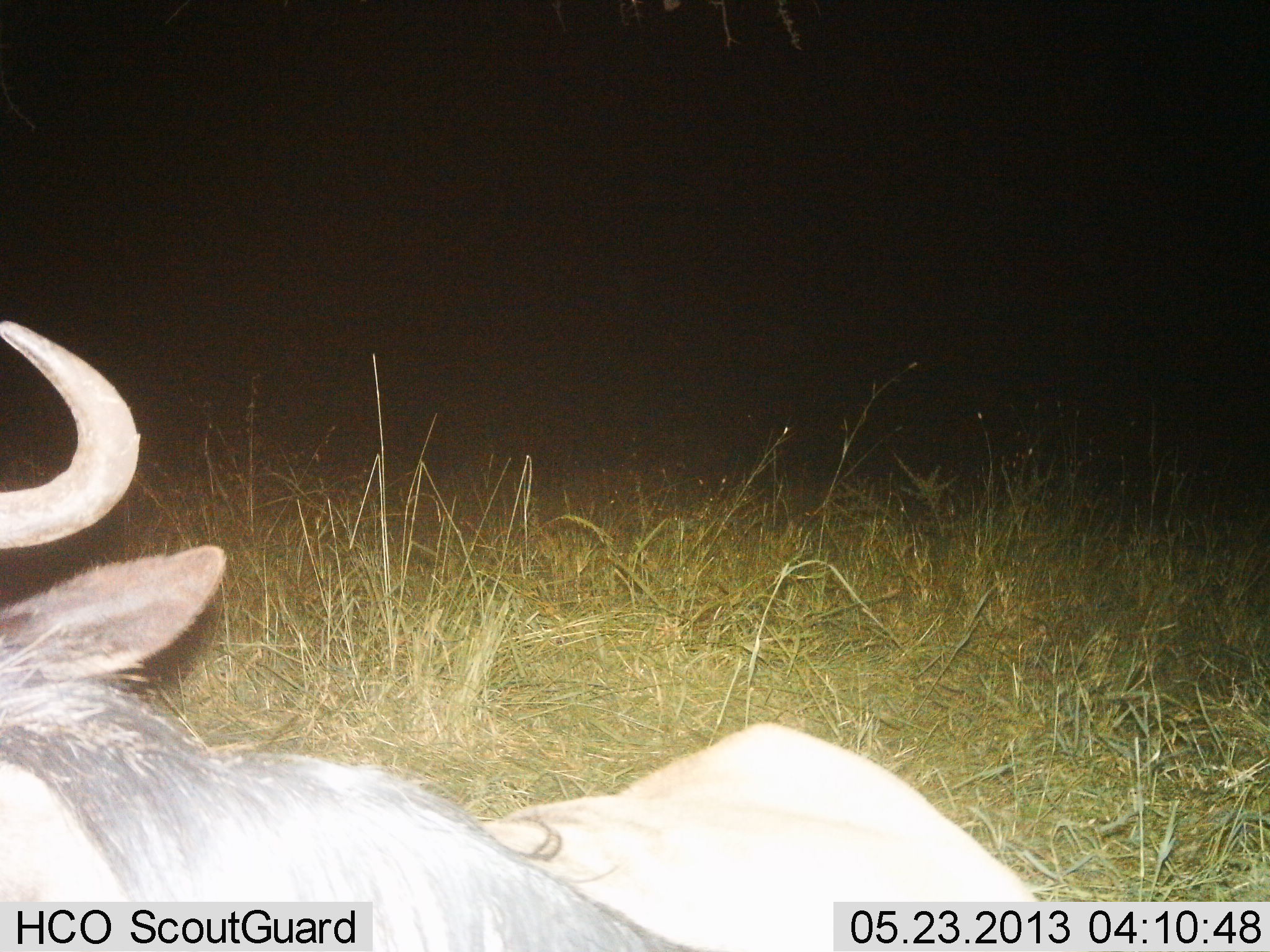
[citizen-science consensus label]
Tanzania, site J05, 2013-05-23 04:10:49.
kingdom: Animalia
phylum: Chordata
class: Mammalia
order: Artiodactyla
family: Bovidae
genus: Connochaetes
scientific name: Connochaetes taurinus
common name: blue wildebeest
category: wildebeest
Wildebeest (blue wildebeest) (Connochaetes taurinus), count 1. Behavior (volunteer vote fractions): standing 10%, resting 80%, moving 10%, interacting 0%. Young present (vote fraction): 0%. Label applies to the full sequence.